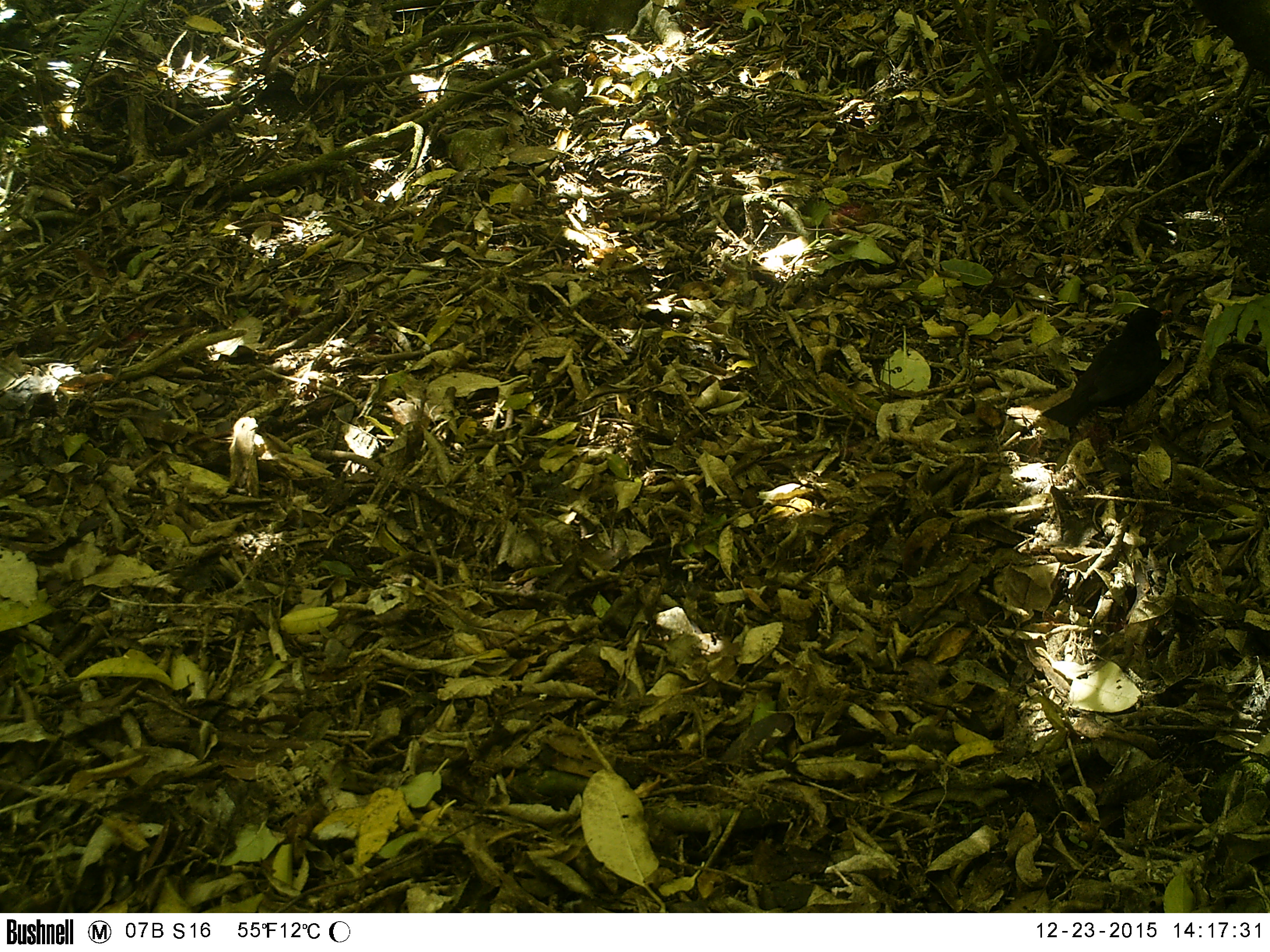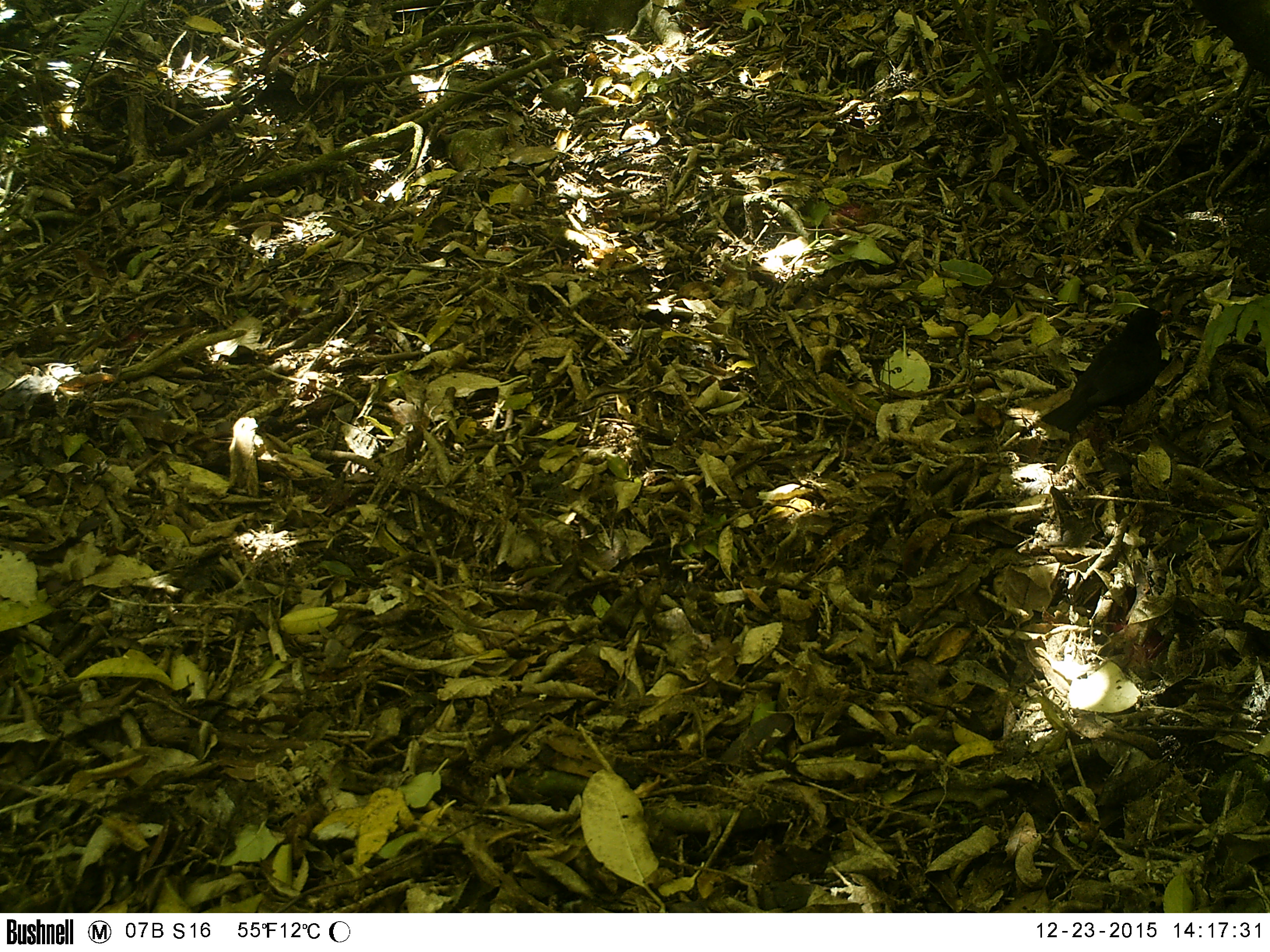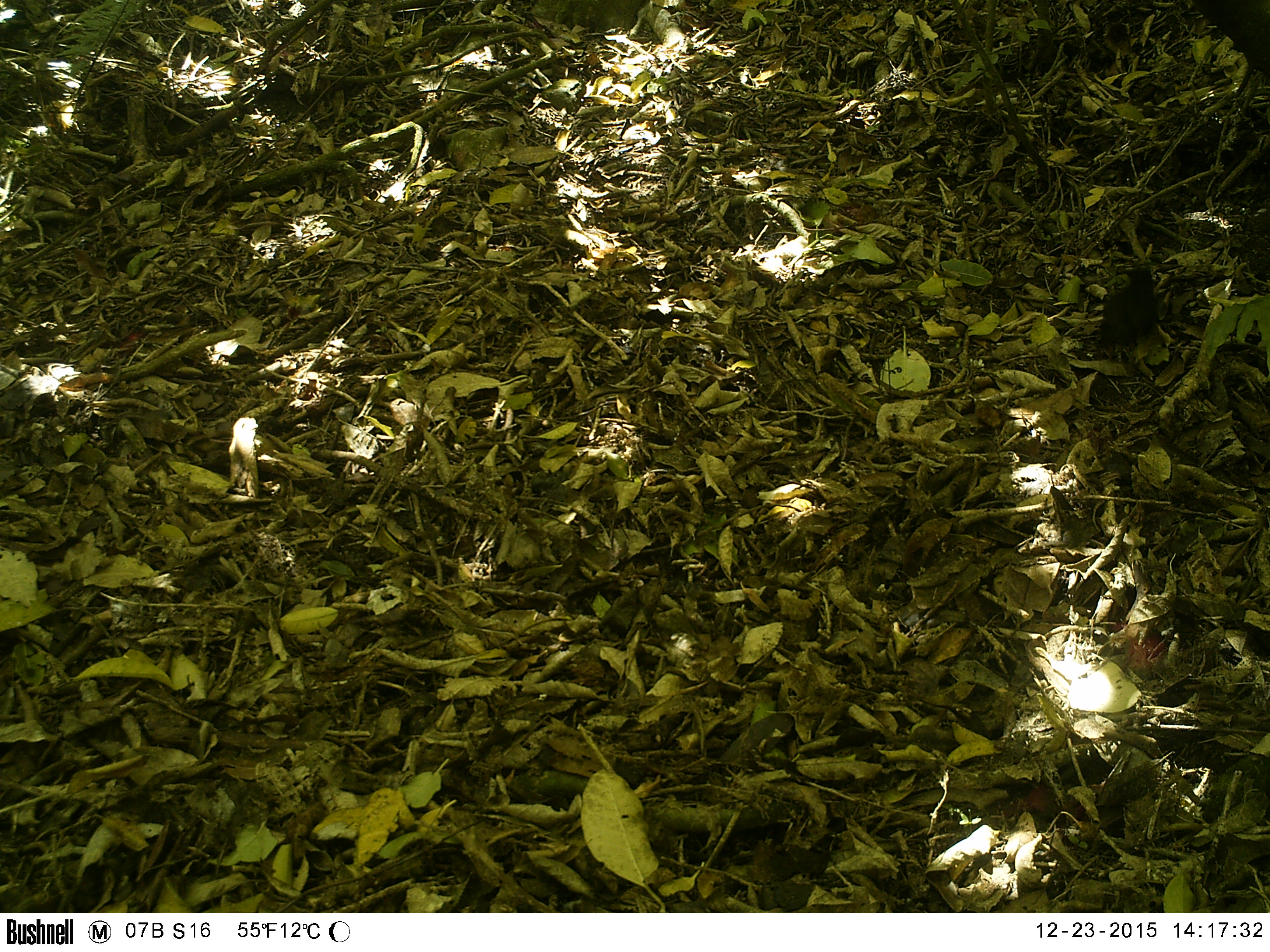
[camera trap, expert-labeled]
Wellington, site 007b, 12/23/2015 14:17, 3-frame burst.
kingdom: Animalia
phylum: Chordata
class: Aves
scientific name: Aves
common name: bird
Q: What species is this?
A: Bird (Aves).